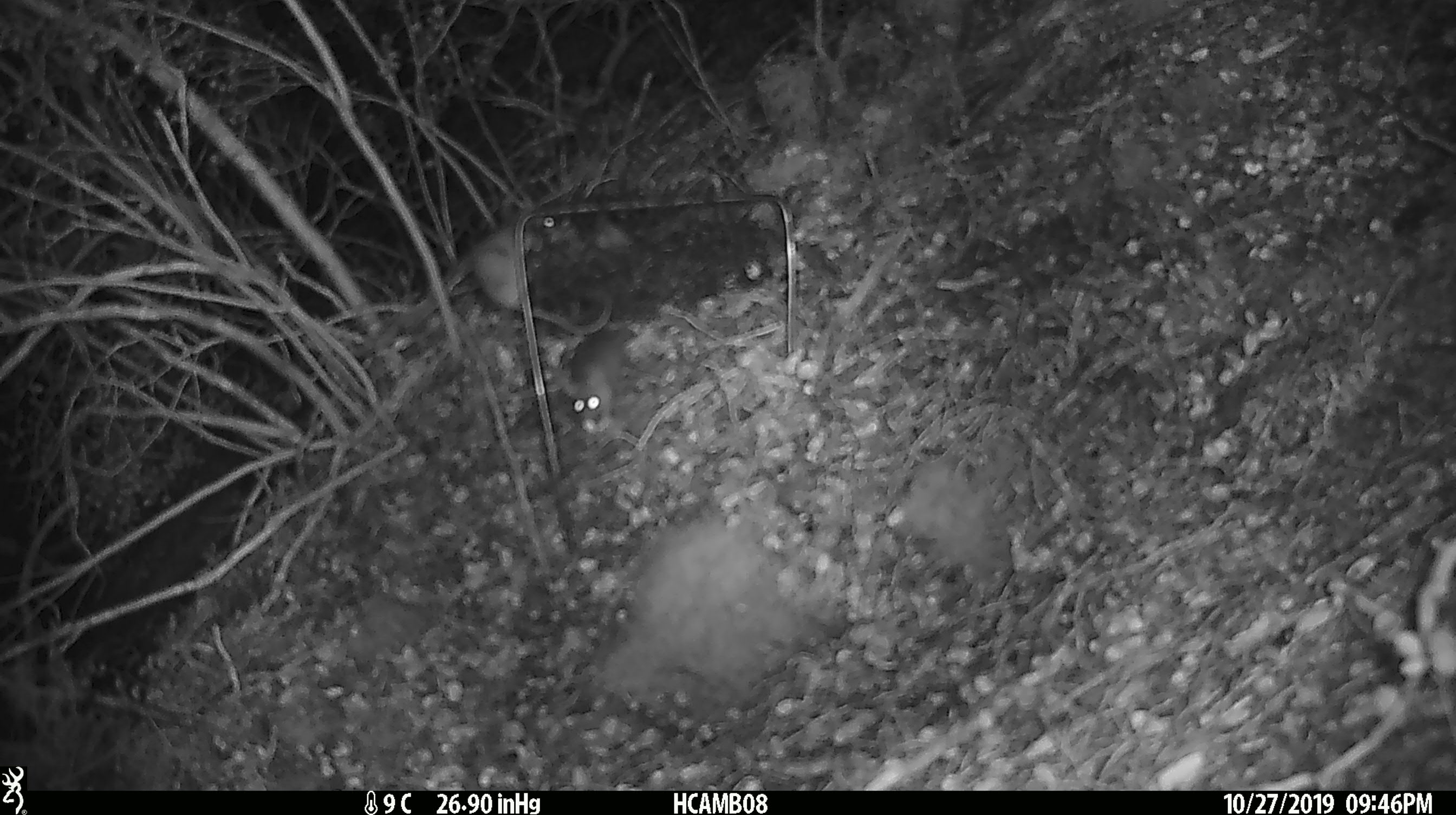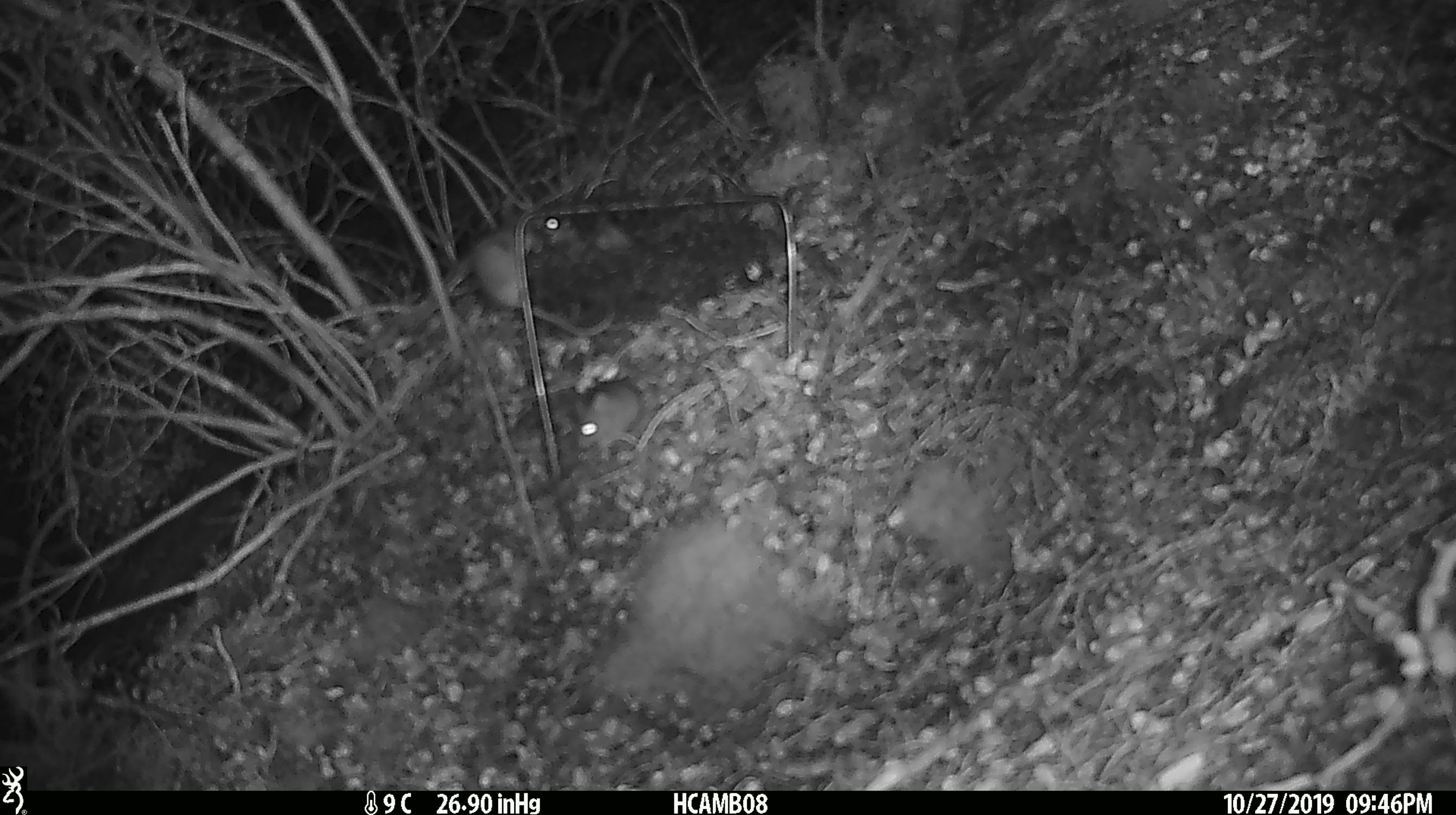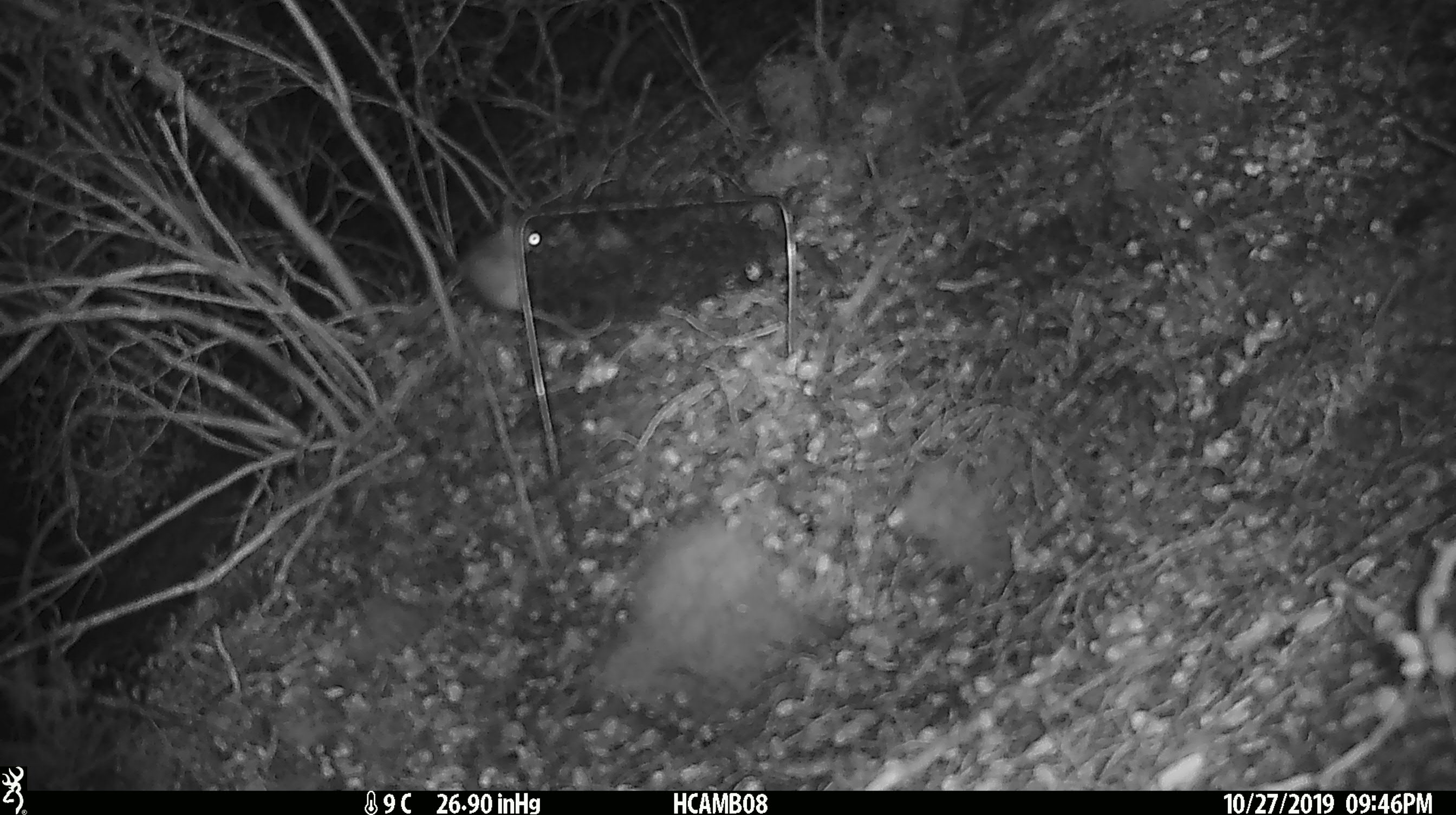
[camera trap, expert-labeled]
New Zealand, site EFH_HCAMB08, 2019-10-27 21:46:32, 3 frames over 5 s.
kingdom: Animalia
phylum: Chordata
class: Mammalia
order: Rodentia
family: Muridae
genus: Mus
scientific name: Mus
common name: mouse